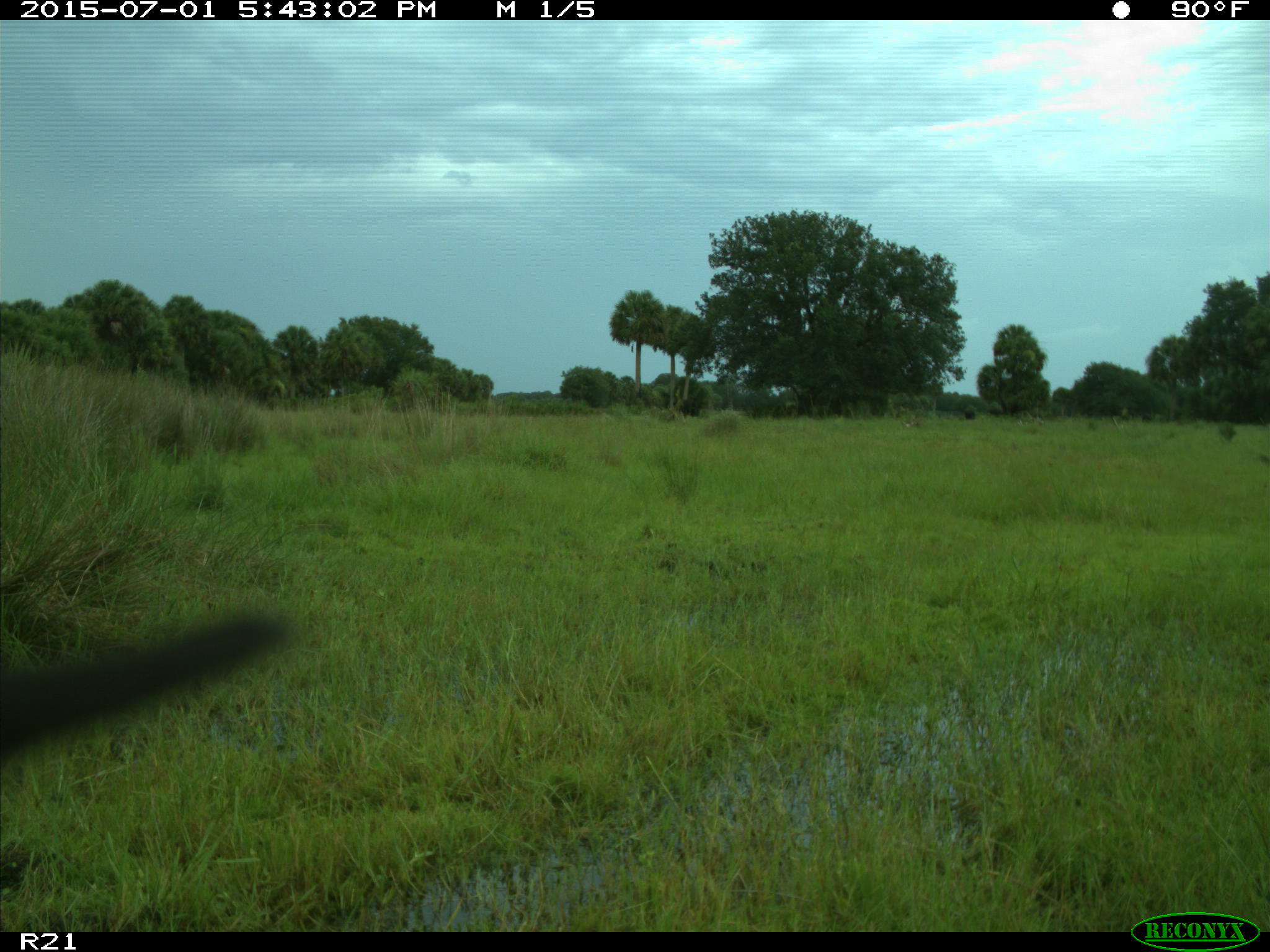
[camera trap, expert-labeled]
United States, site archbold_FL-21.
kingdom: Animalia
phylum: Chordata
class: Mammalia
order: Artiodactyla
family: Bovidae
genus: Bos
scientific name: Bos taurus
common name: domestic cow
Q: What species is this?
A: Bos taurus (domestic cow).